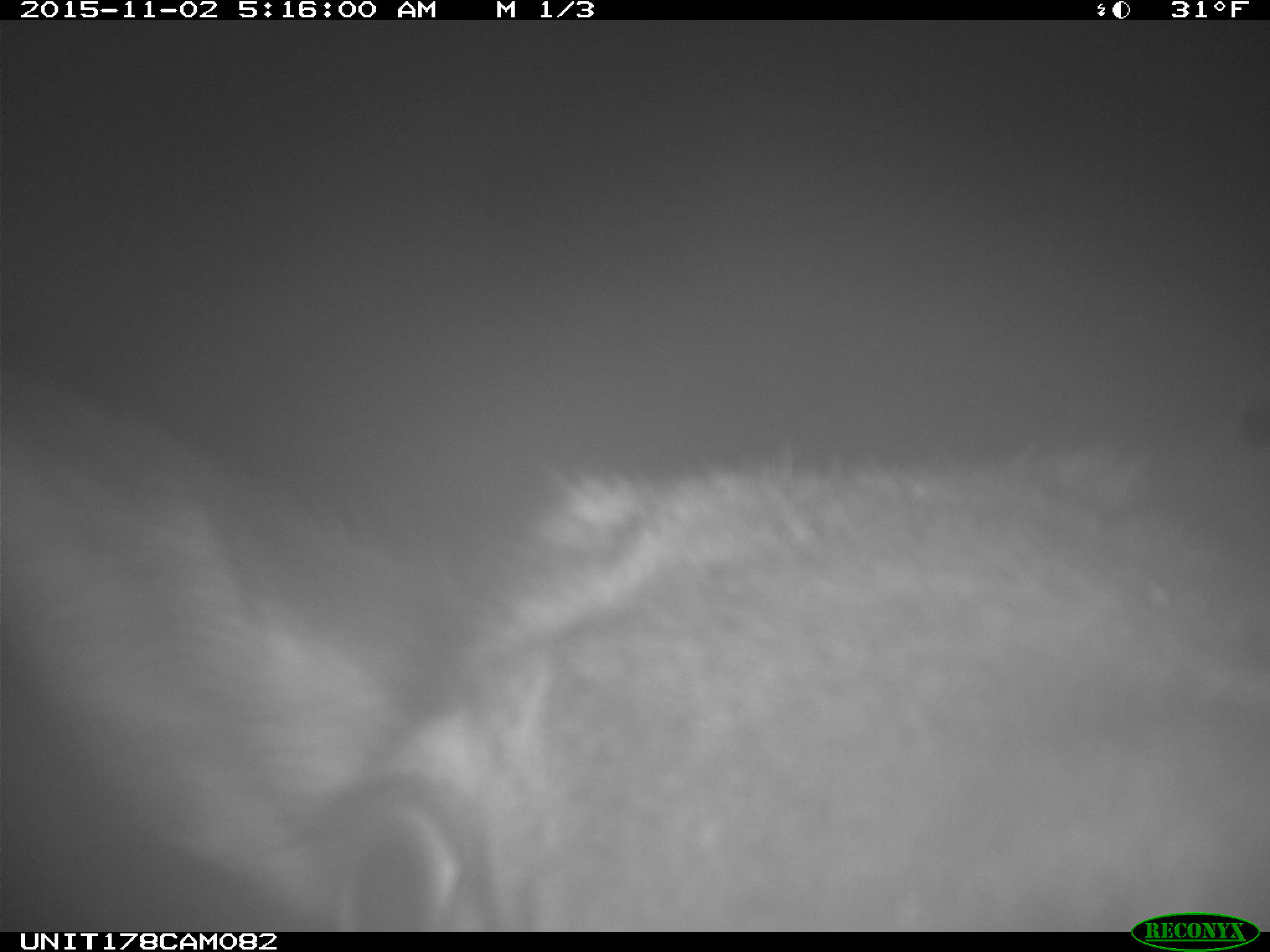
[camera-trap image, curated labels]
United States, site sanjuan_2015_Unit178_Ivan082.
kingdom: Animalia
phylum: Chordata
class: Mammalia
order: Artiodactyla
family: Cervidae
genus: Cervus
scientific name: Cervus elaphus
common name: red deer